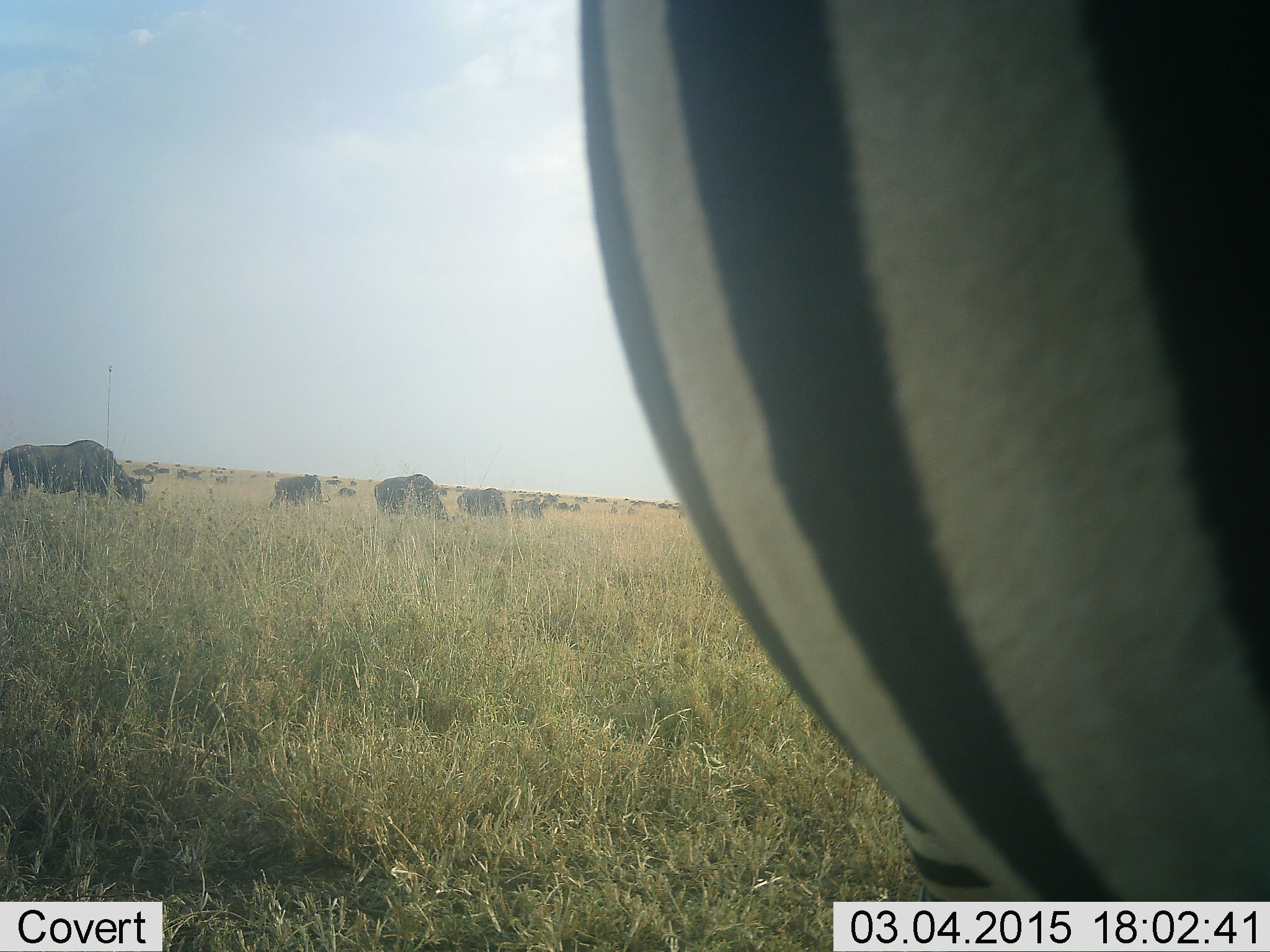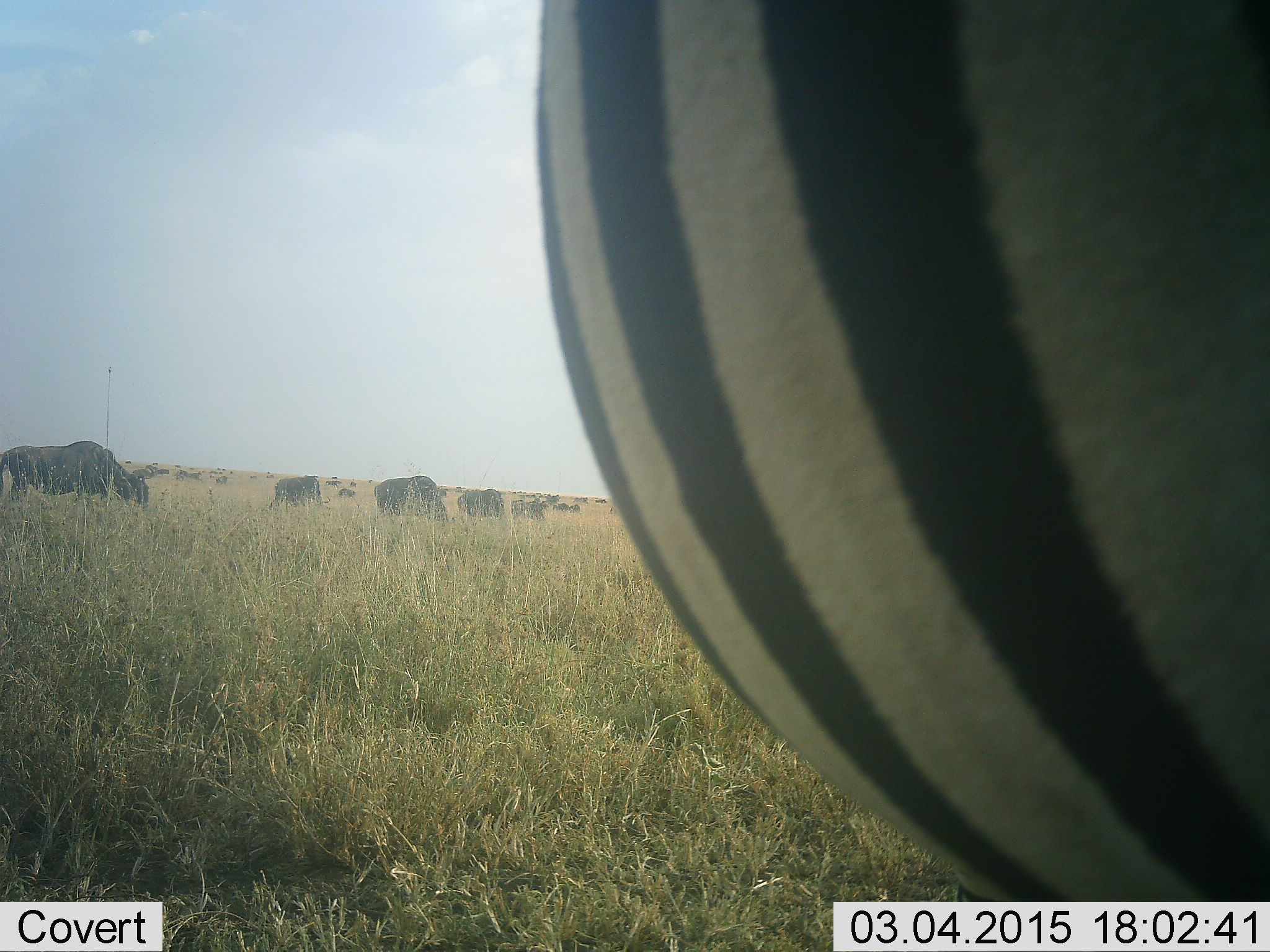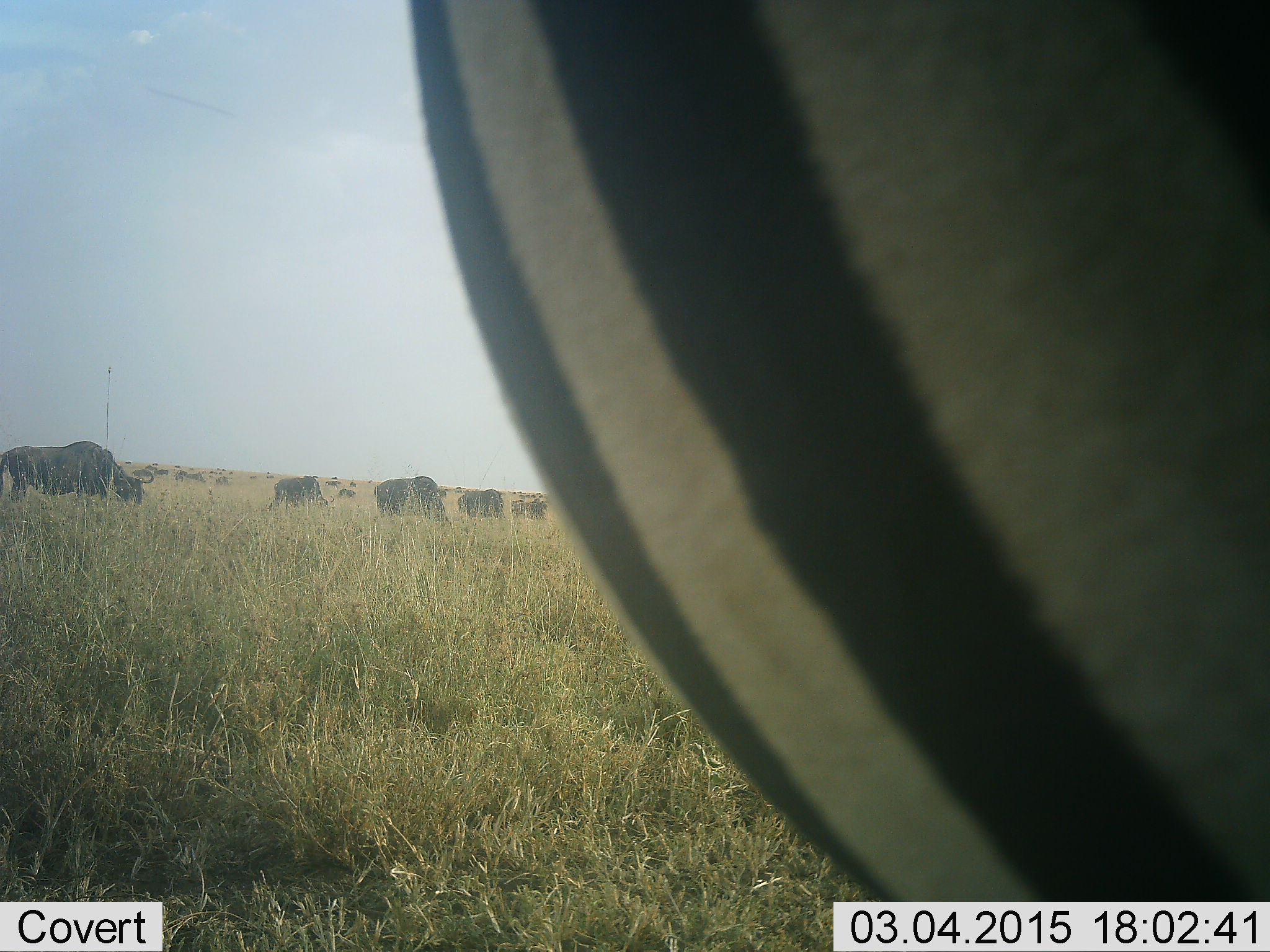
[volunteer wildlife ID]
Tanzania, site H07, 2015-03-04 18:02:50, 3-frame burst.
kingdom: Animalia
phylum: Chordata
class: Mammalia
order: Artiodactyla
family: Bovidae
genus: Connochaetes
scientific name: Connochaetes taurinus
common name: blue wildebeest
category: wildebeest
Wildebeest (blue wildebeest) (Connochaetes taurinus), count 11-50. Behavior (volunteer vote fractions): standing 30%, resting 0%, moving 30%, interacting 0%. Young present (vote fraction): 0%. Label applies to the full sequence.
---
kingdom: Animalia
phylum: Chordata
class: Mammalia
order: Perissodactyla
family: Equidae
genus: Equus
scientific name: Equus quagga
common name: plains zebra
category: zebra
Zebra (plains zebra) (Equus quagga), count 1. Behavior (volunteer vote fractions): standing 100%, resting 0%, moving 0%, interacting 0%. Young present (vote fraction): 0%. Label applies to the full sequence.